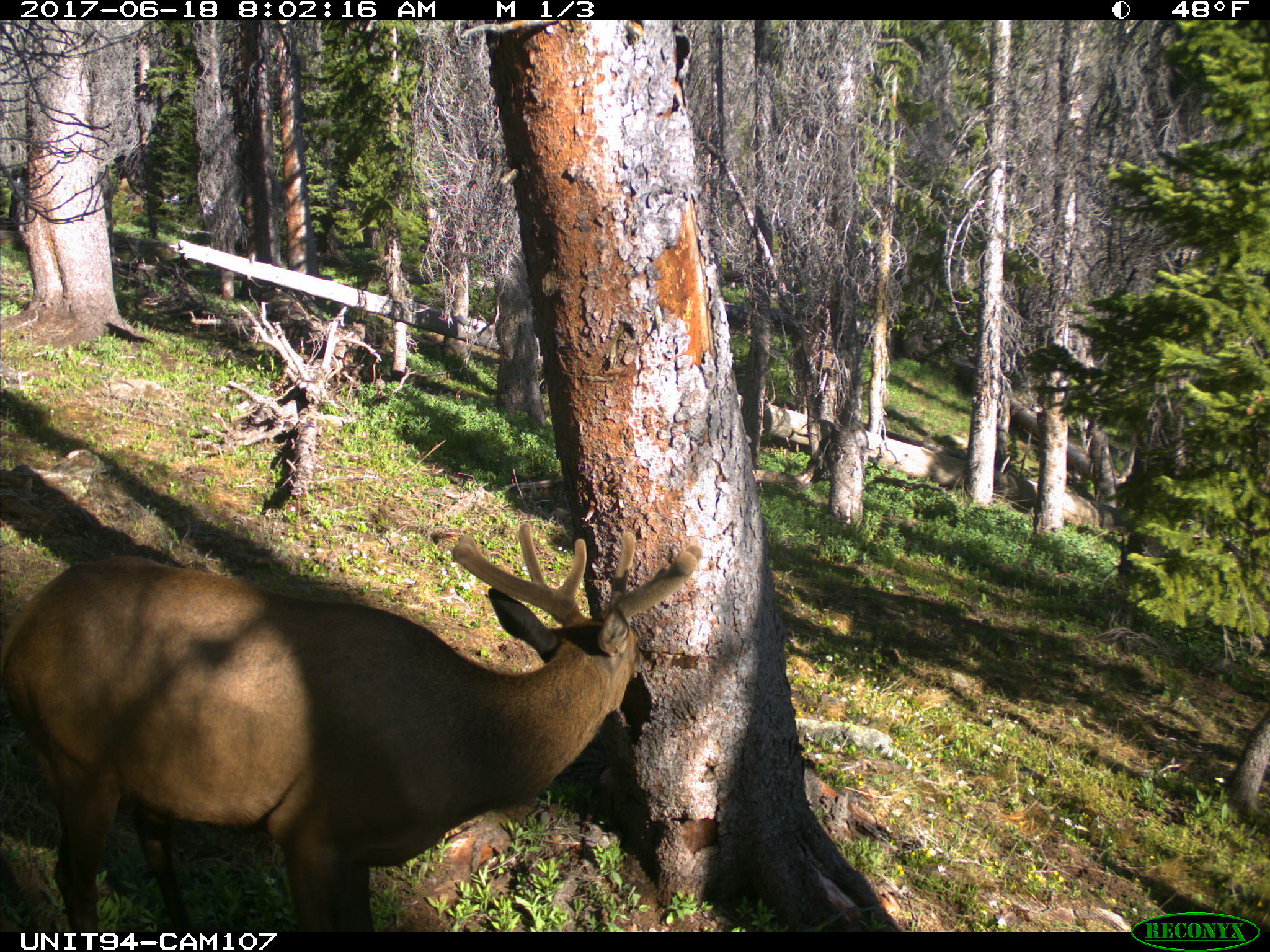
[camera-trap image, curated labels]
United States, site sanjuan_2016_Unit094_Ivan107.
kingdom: Animalia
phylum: Chordata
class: Mammalia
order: Artiodactyla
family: Cervidae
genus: Cervus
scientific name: Cervus elaphus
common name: red deer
Cervus elaphus (red deer).